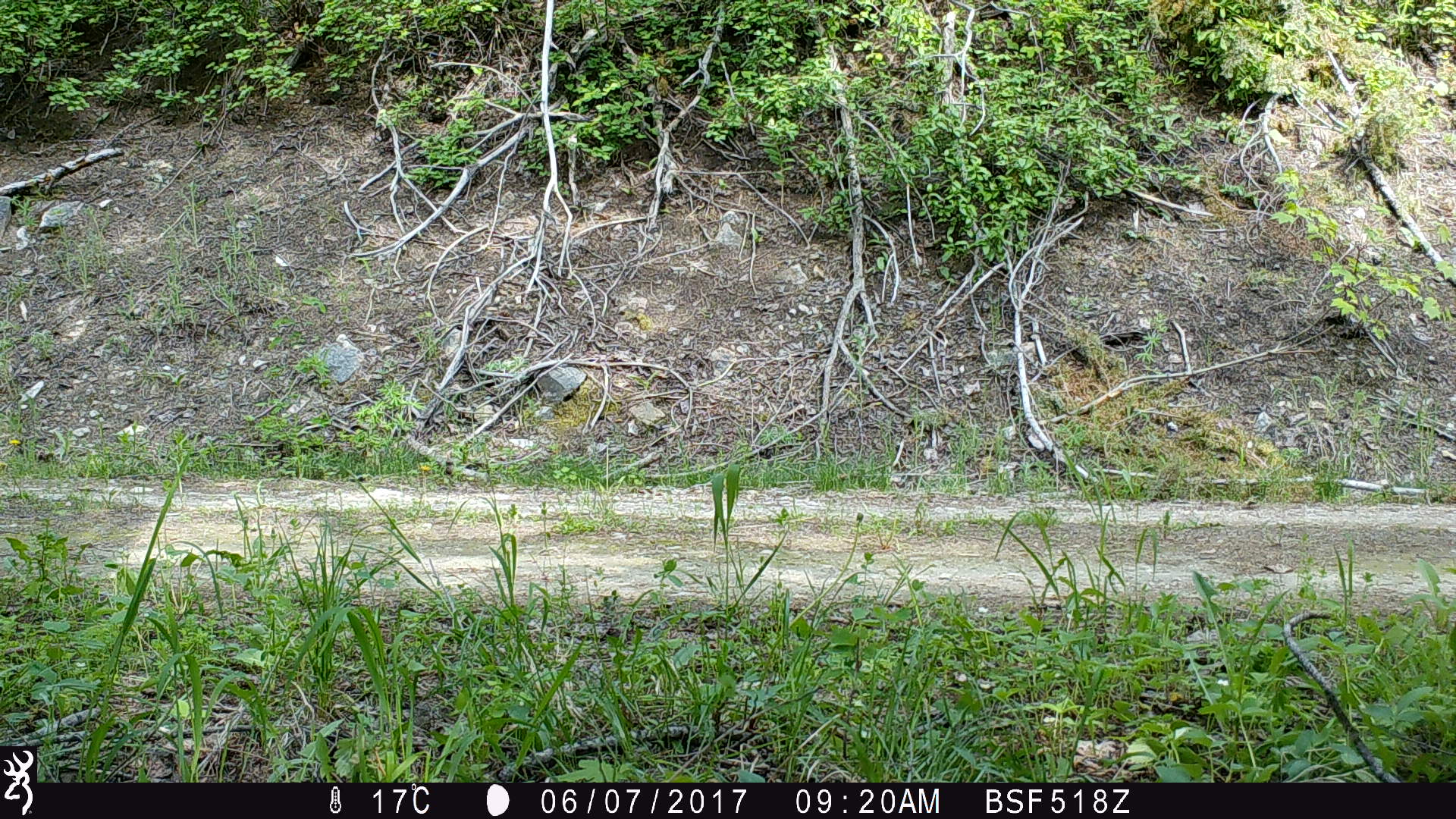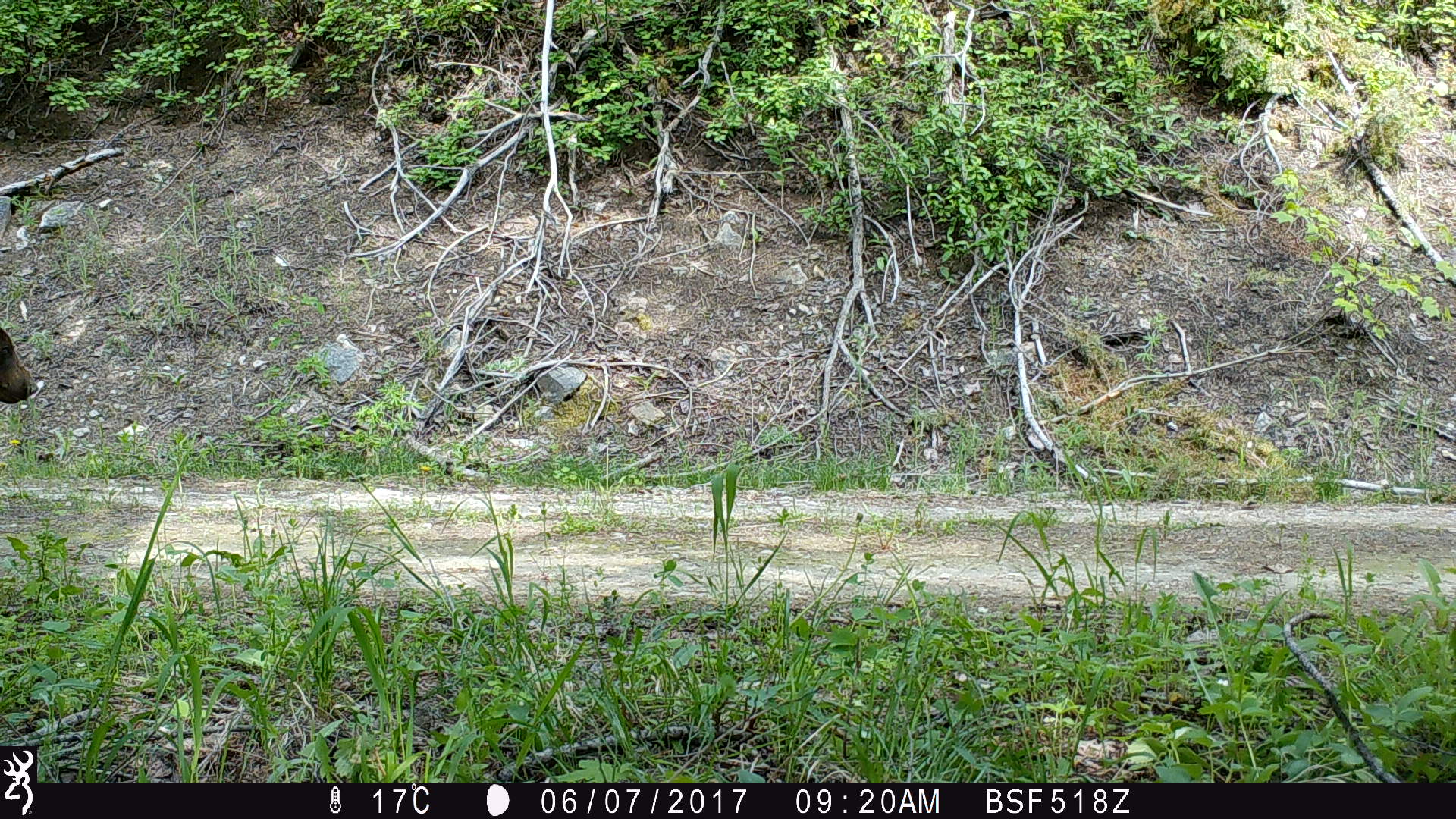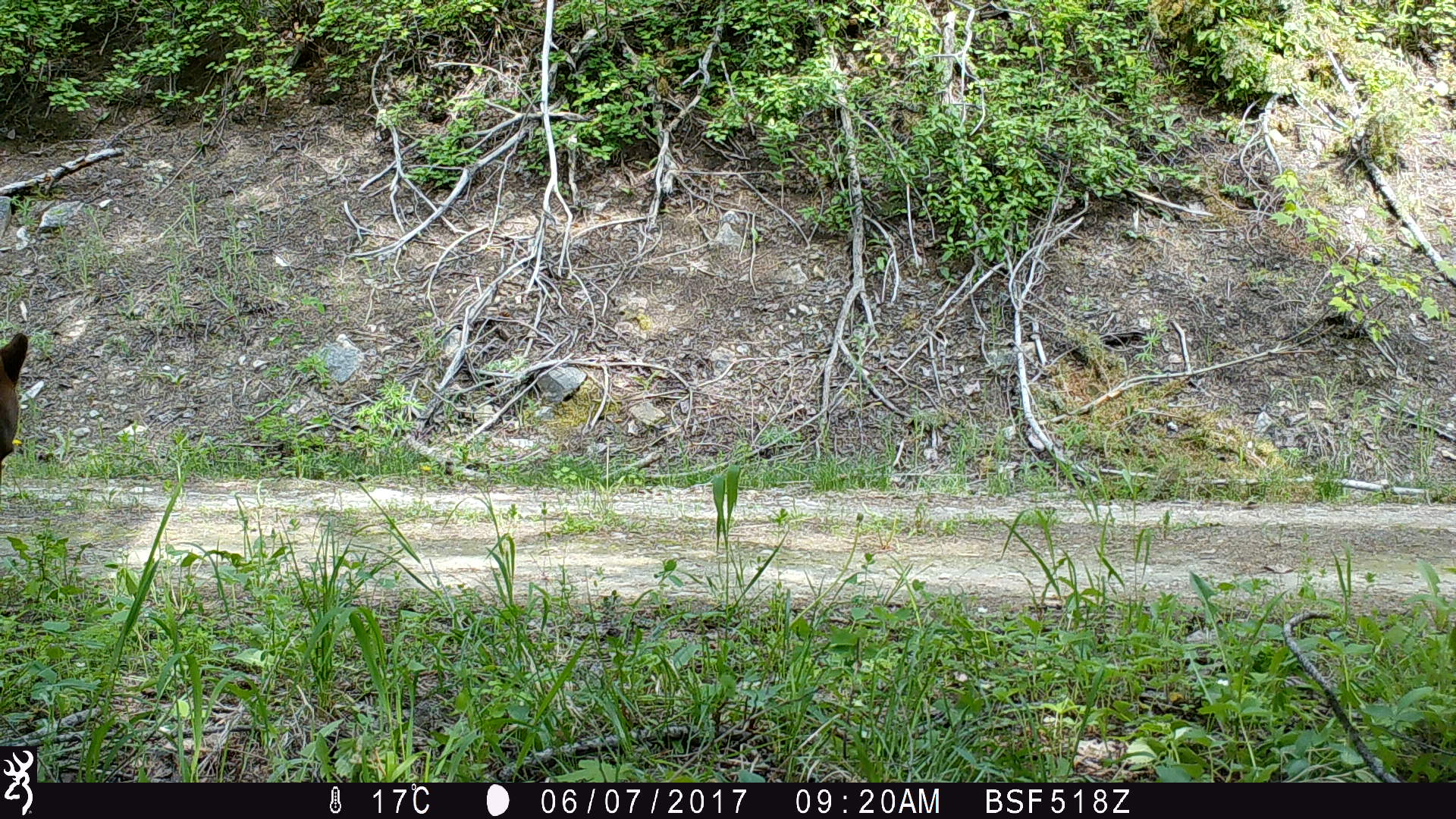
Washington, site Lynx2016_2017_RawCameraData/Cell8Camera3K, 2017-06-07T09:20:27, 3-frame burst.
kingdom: Animalia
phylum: Chordata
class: Mammalia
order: Carnivora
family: Ursidae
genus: Ursus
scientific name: Ursus americanus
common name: american black bear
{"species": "Ursus americanus (american black bear)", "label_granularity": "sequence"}